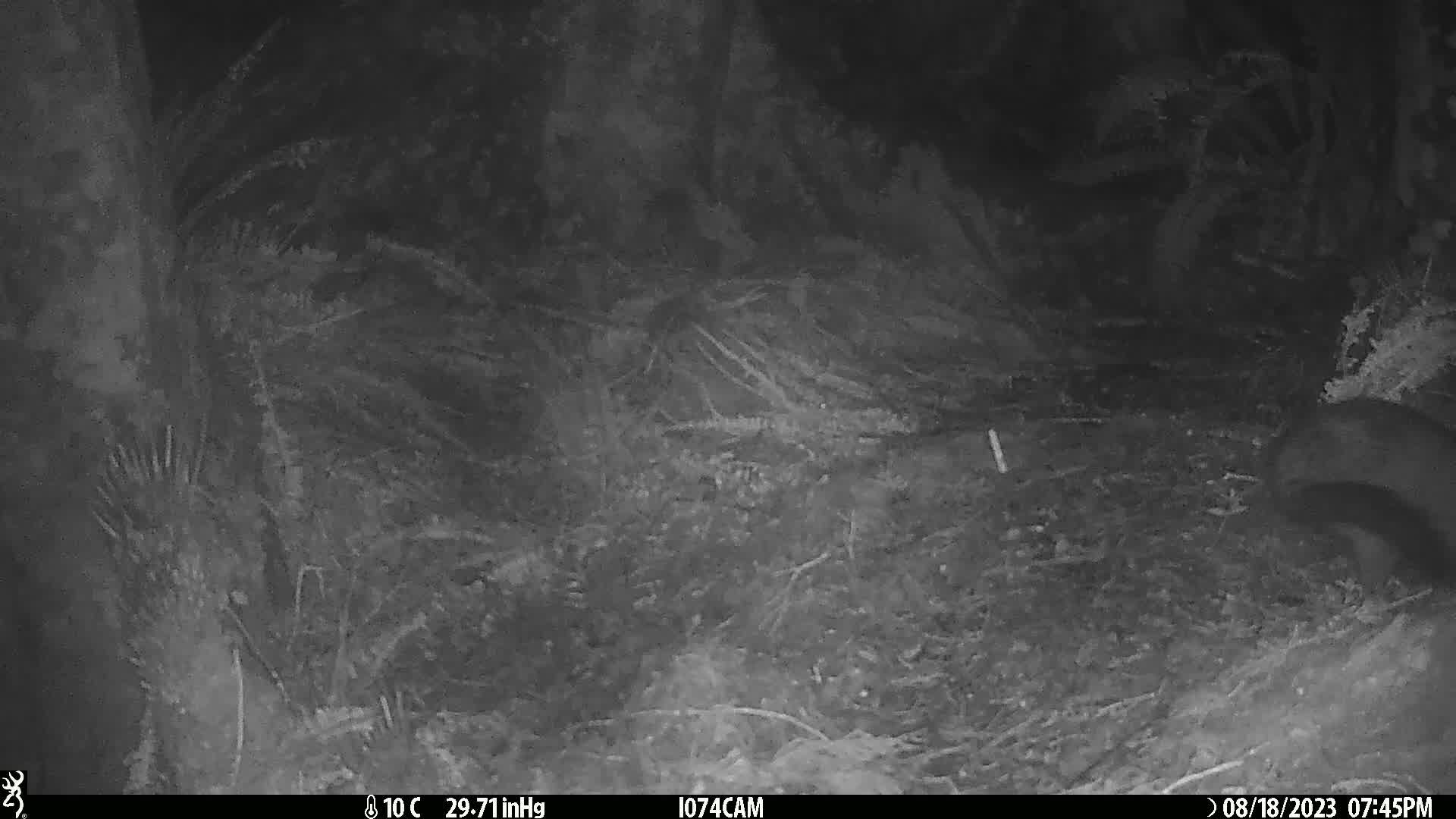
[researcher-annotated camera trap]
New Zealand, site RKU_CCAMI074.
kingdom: Animalia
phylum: Chordata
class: Mammalia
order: Diprotodontia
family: Phalangeridae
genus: Trichosurus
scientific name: Trichosurus vulpecula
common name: common brushtail possum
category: possum